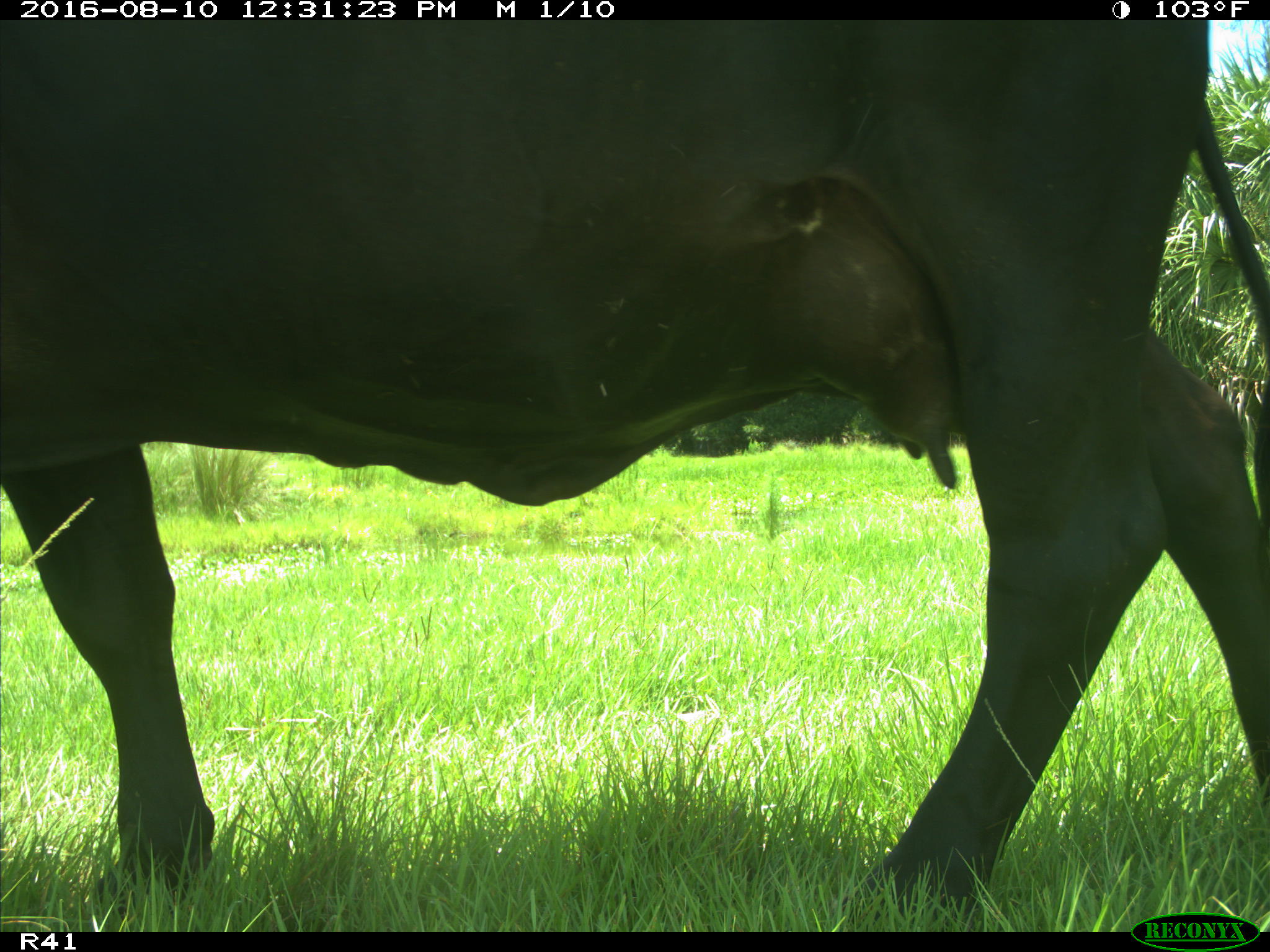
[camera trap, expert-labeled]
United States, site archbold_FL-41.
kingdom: Animalia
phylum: Chordata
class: Mammalia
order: Artiodactyla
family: Bovidae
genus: Bos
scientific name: Bos taurus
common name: domestic cow